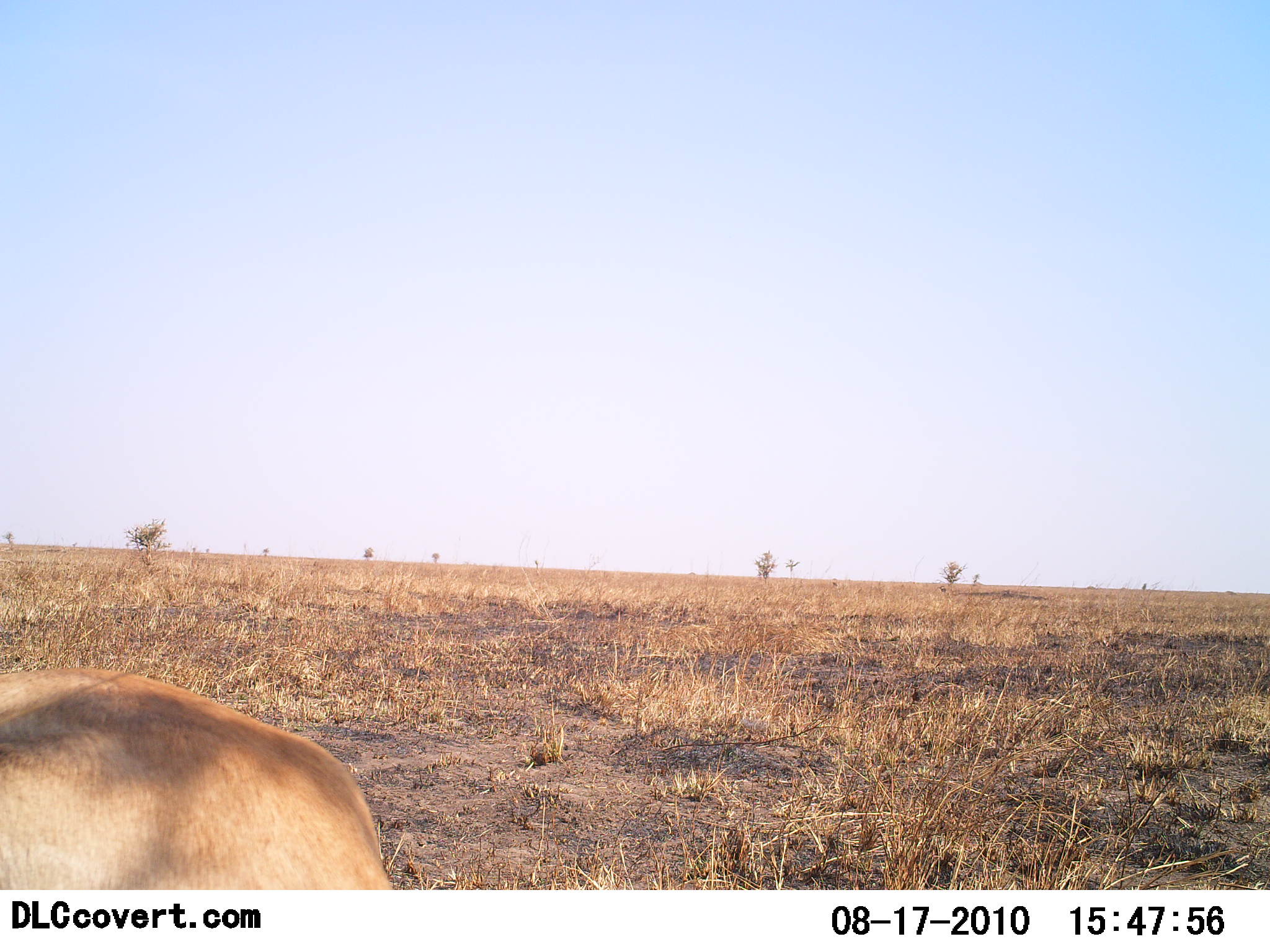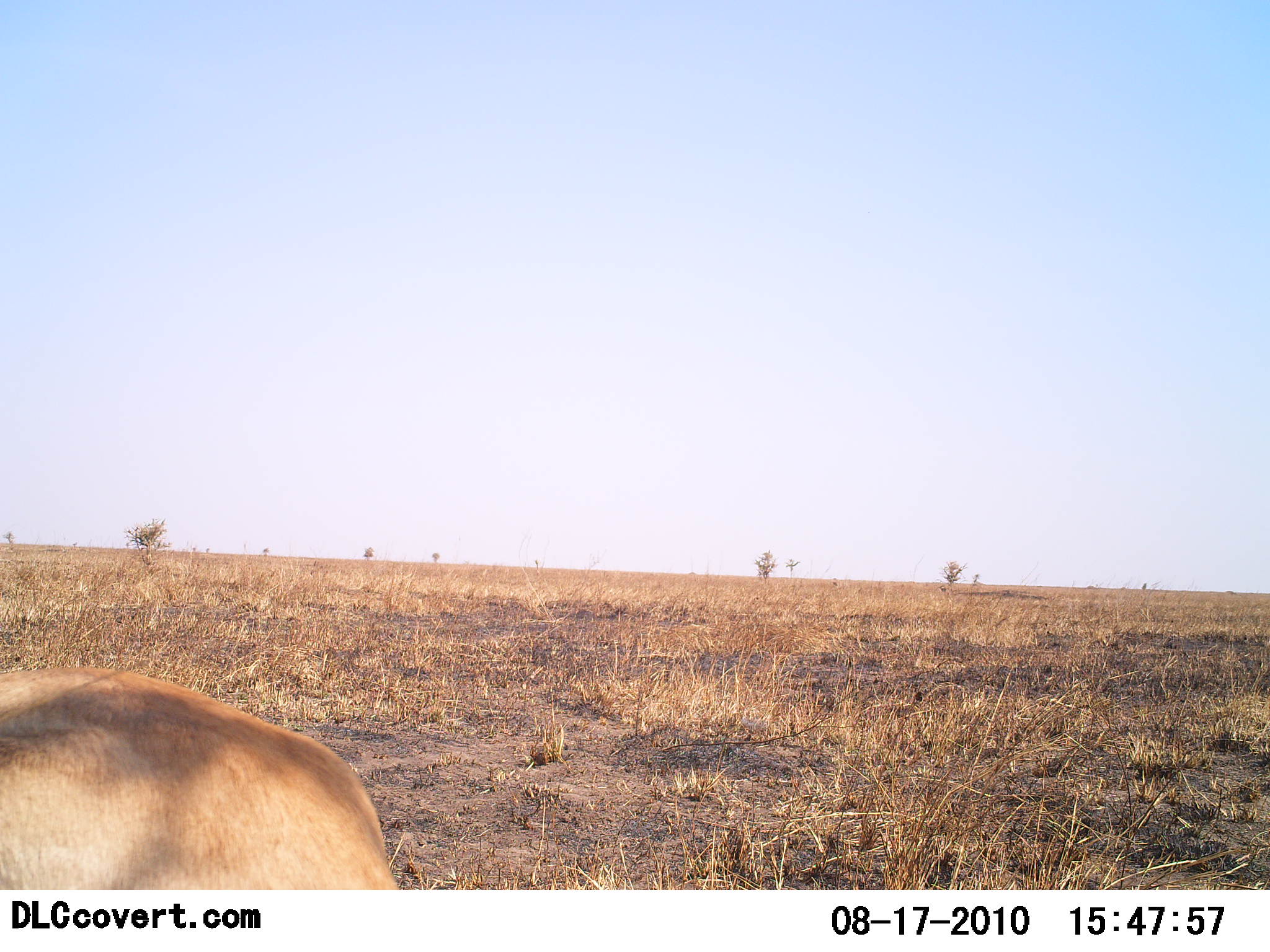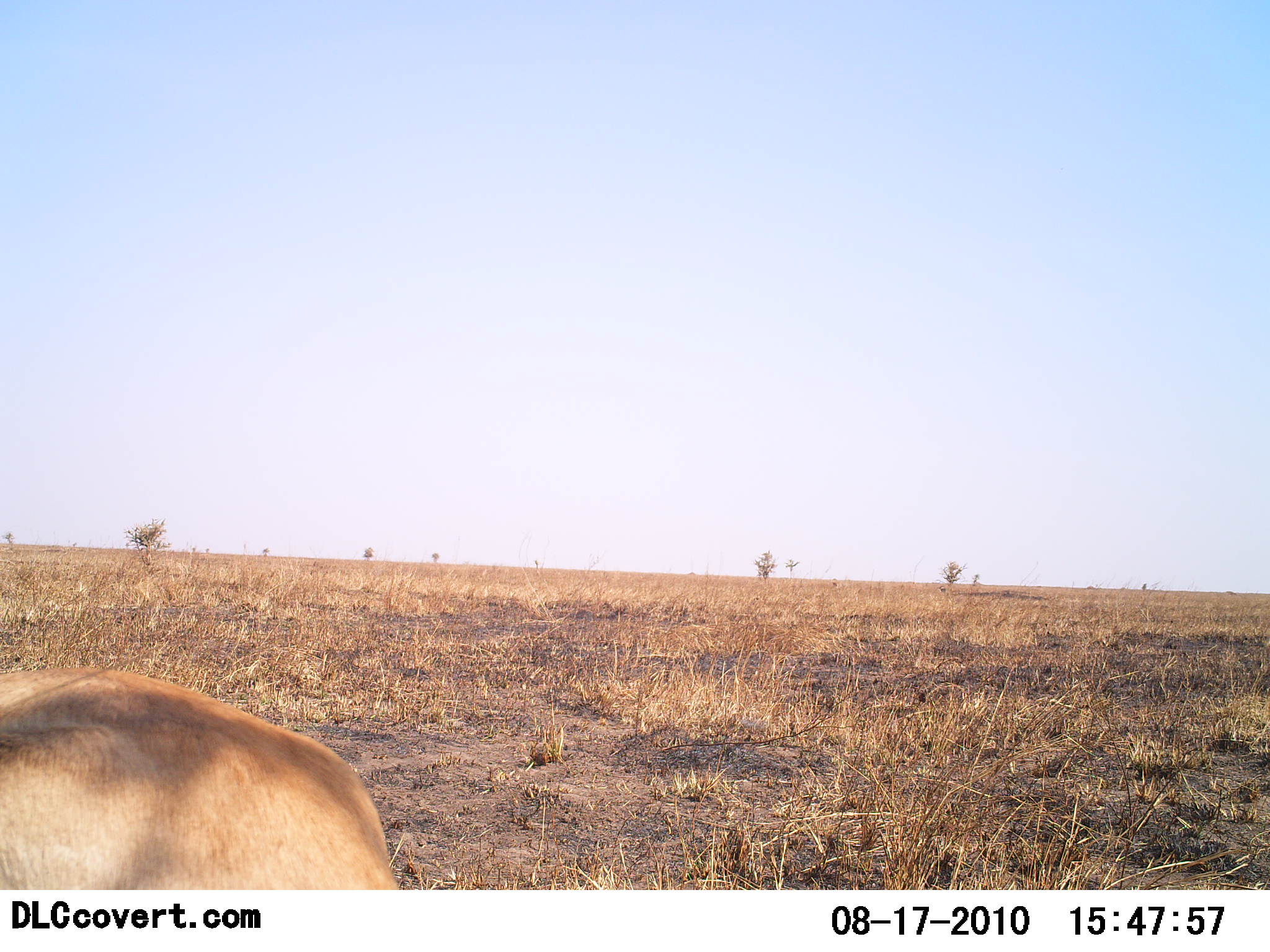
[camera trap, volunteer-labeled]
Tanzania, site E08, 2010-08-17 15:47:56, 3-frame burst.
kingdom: Animalia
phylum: Chordata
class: Mammalia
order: Carnivora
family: Felidae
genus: Panthera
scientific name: Panthera leo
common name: lion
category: lionfemale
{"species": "lionfemale (lion) (Panthera leo)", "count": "1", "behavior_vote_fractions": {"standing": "20%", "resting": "80%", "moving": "0%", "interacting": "0%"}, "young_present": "0%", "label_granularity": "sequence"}